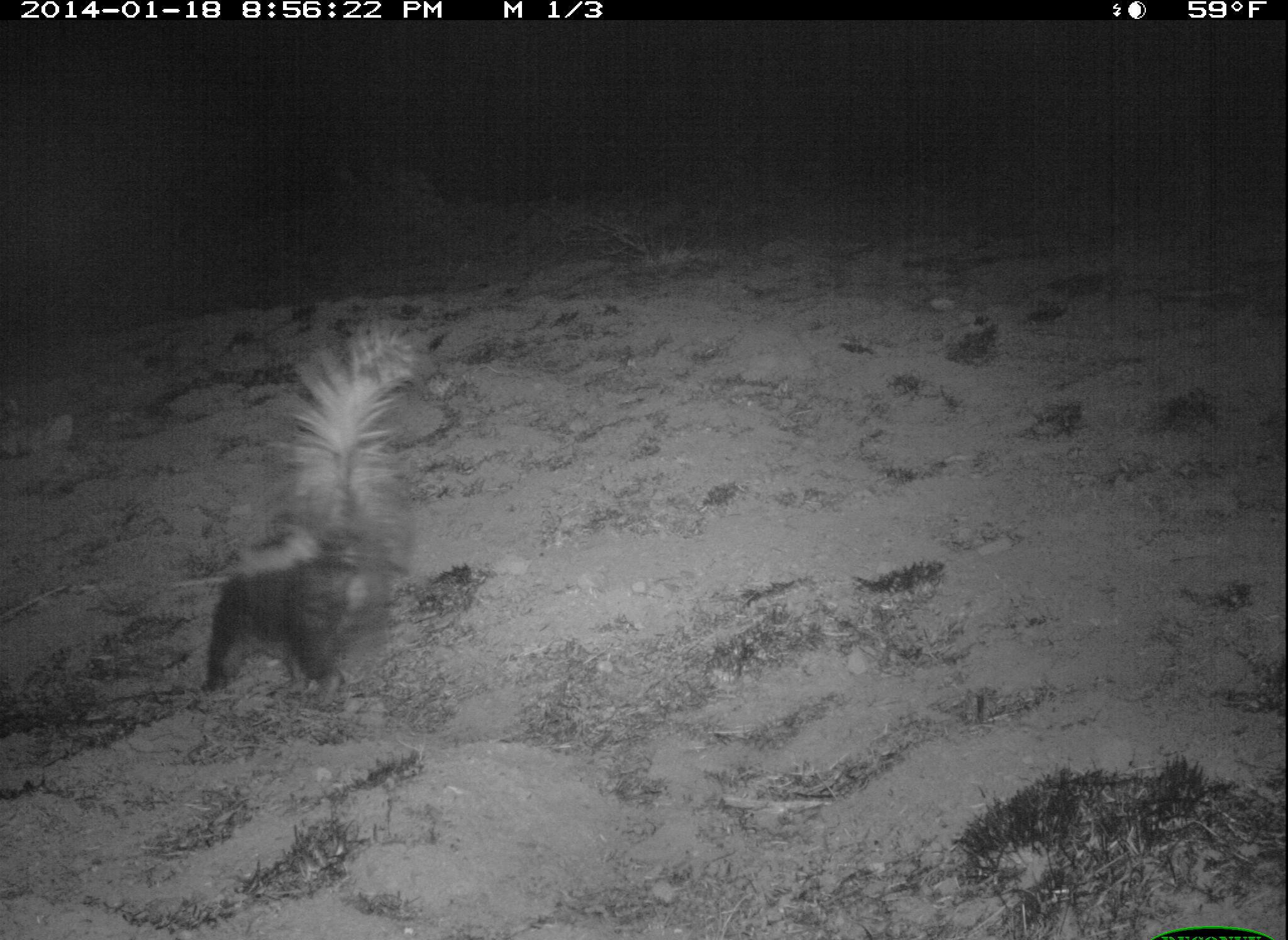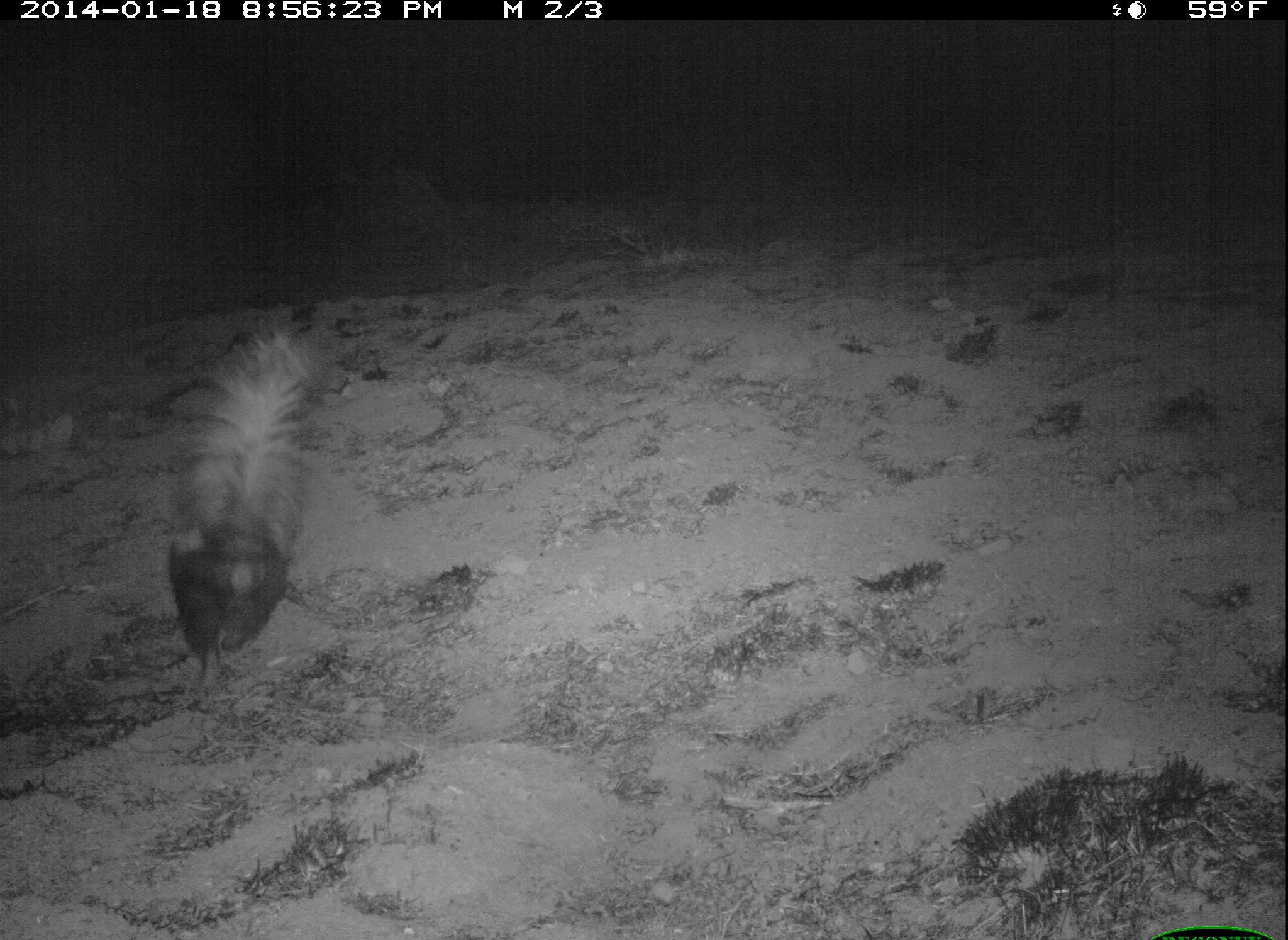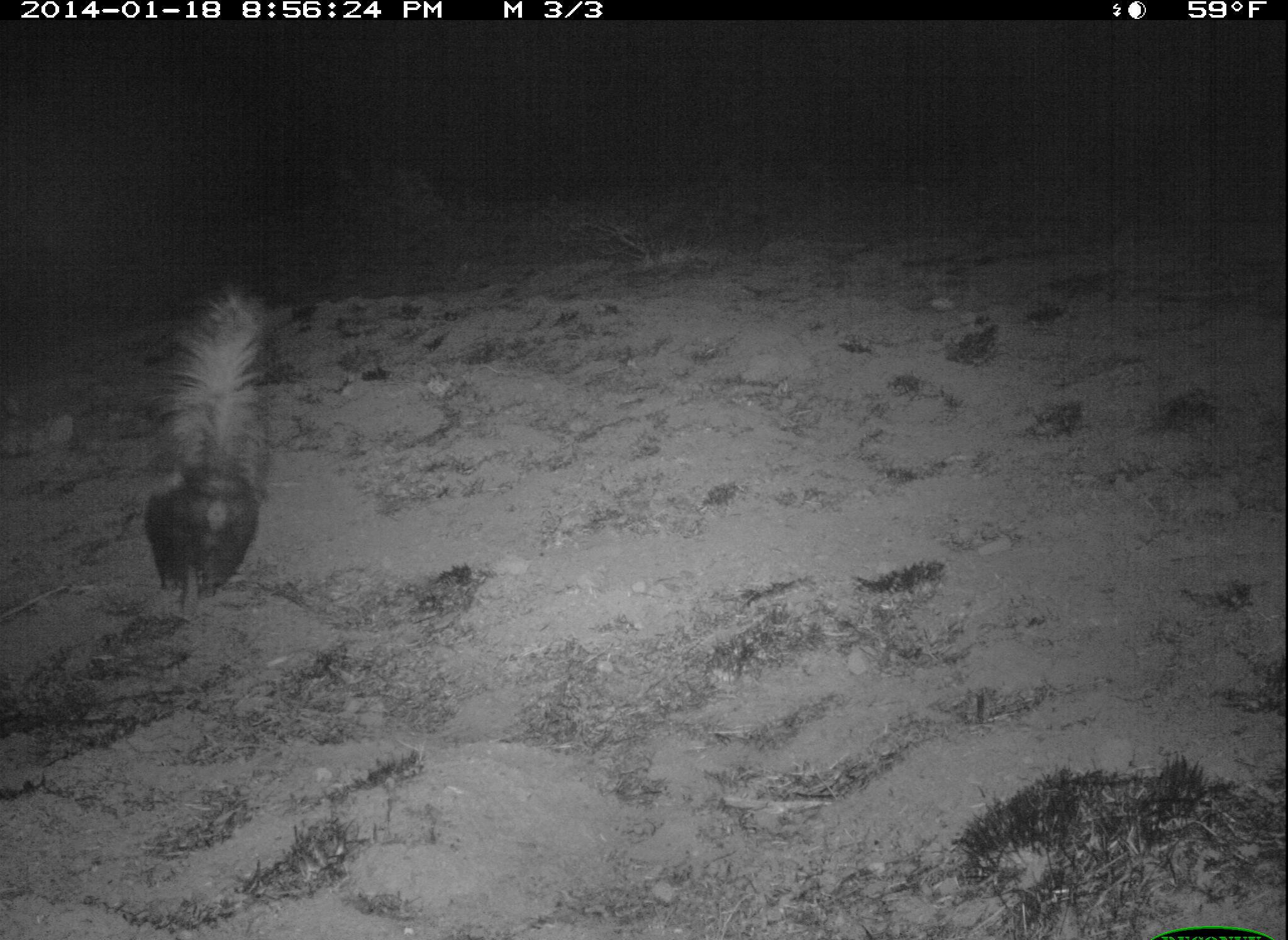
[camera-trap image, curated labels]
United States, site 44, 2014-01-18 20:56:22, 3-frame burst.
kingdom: Animalia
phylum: Chordata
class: Mammalia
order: Carnivora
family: Mephitidae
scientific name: Mephitidae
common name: skunk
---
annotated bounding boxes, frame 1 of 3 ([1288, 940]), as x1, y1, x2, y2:
skunk: 194, 313, 434, 692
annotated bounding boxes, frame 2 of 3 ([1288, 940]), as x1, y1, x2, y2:
skunk: 163, 320, 317, 697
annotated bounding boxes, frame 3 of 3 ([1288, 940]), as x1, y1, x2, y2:
skunk: 138, 277, 280, 615